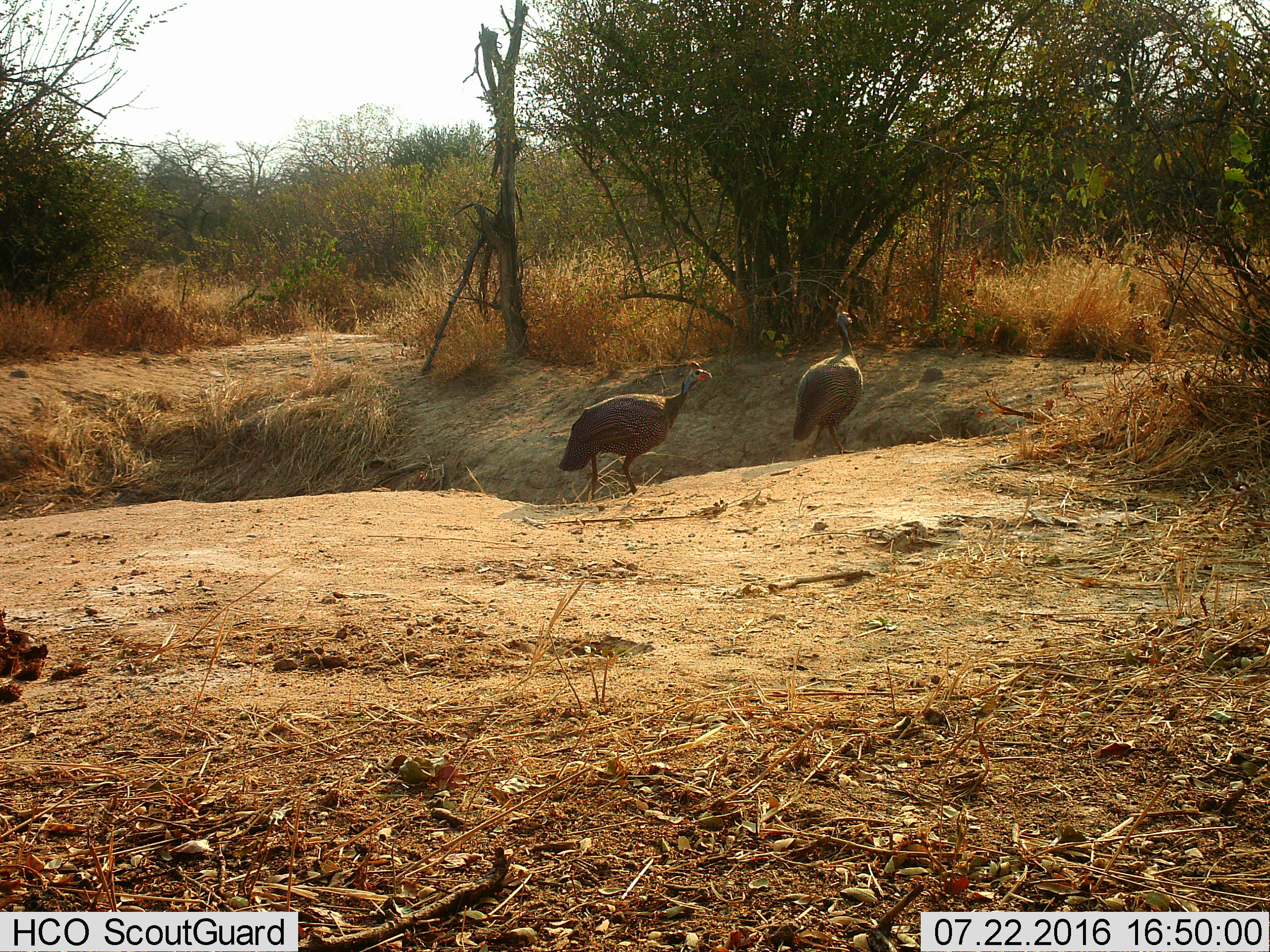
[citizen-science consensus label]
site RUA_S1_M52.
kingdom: Animalia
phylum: Chordata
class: Aves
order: Galliformes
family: Numididae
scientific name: Numididae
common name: guineafowl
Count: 2.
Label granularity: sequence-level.